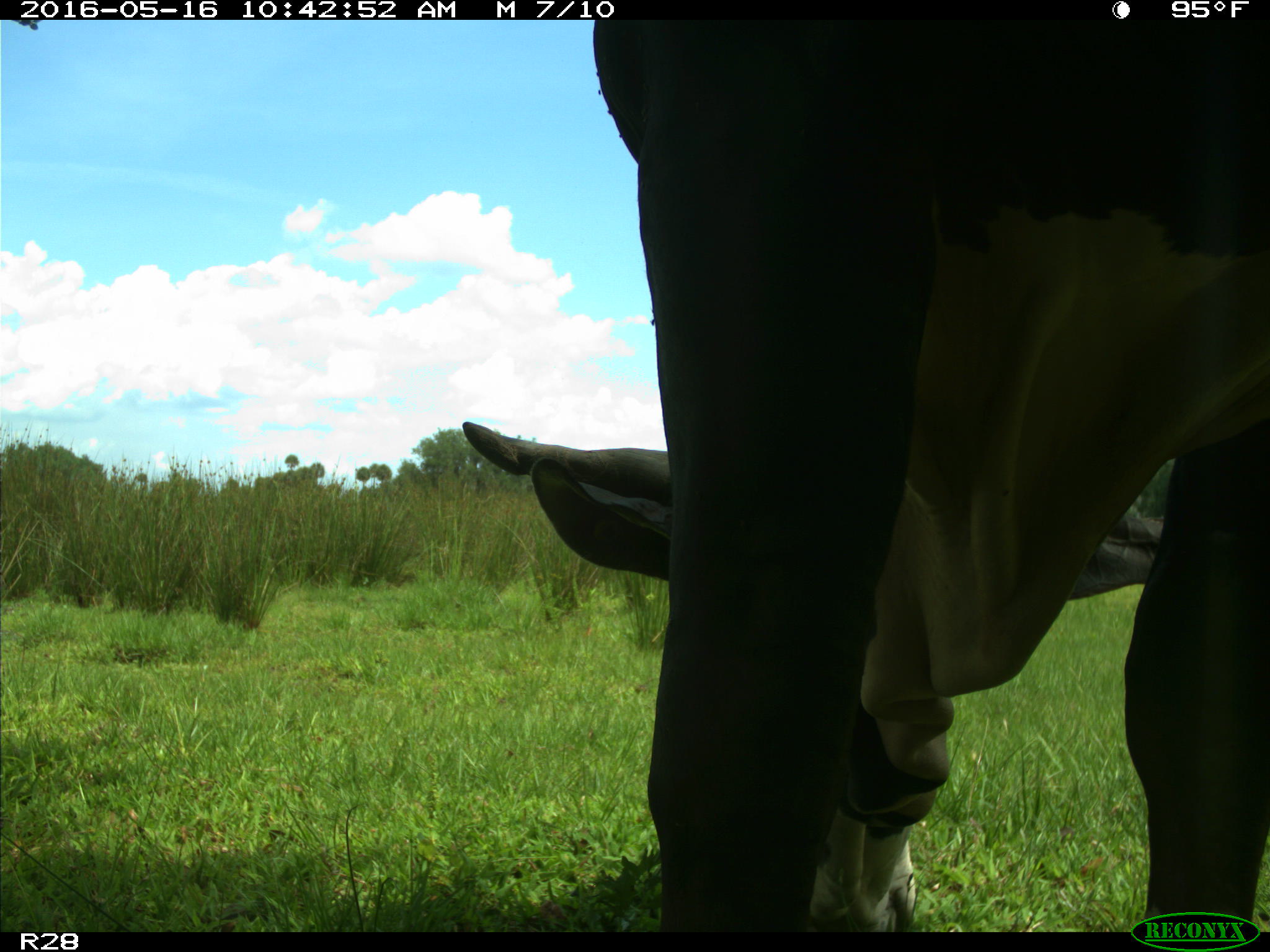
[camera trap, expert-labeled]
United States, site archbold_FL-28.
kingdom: Animalia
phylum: Chordata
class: Mammalia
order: Artiodactyla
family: Bovidae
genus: Bos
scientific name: Bos taurus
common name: domestic cow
Bos taurus (domestic cow).